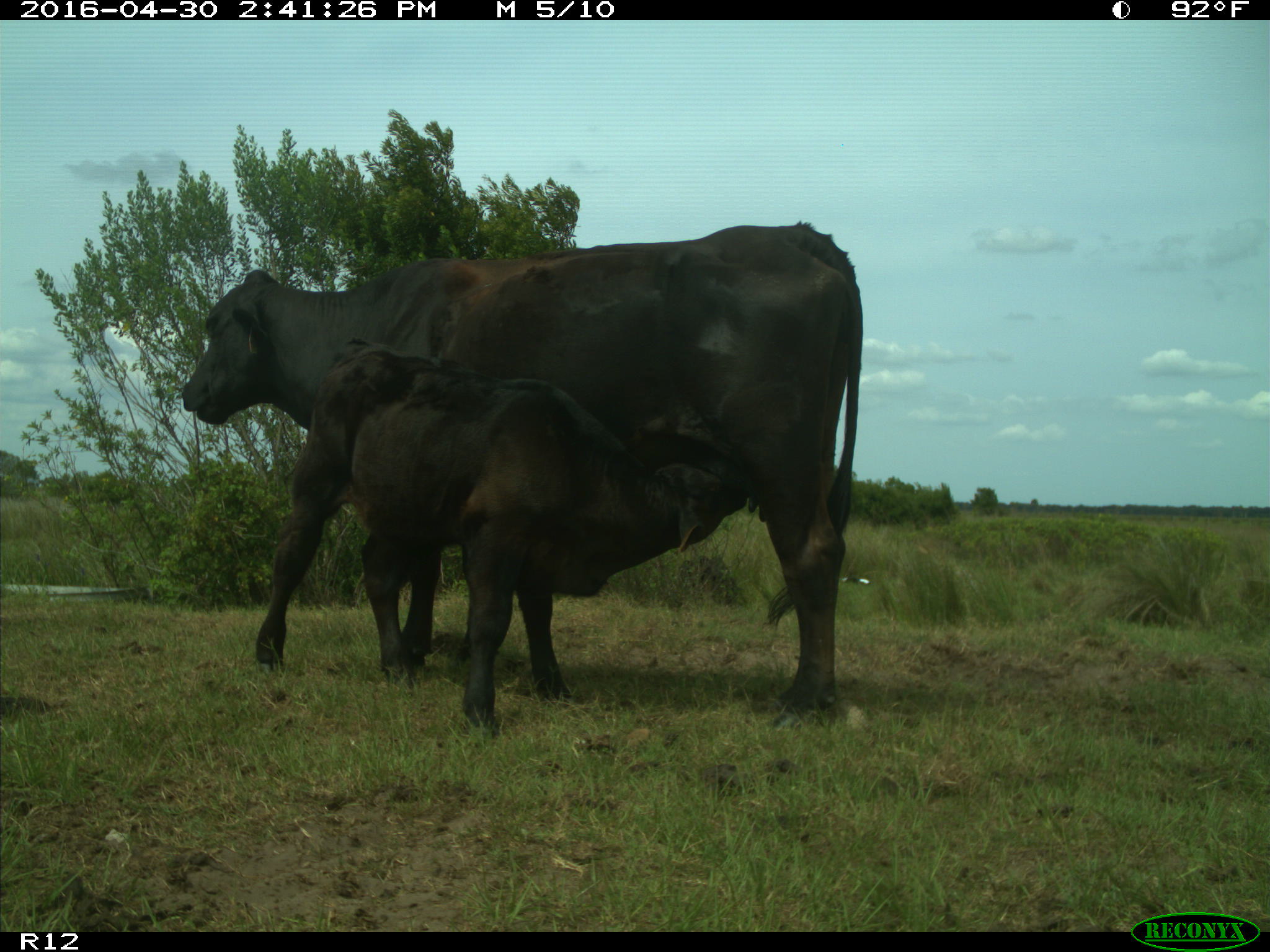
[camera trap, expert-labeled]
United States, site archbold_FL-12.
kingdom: Animalia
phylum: Chordata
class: Mammalia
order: Artiodactyla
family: Bovidae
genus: Bos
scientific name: Bos taurus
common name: domestic cow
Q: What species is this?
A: Bos taurus (domestic cow).